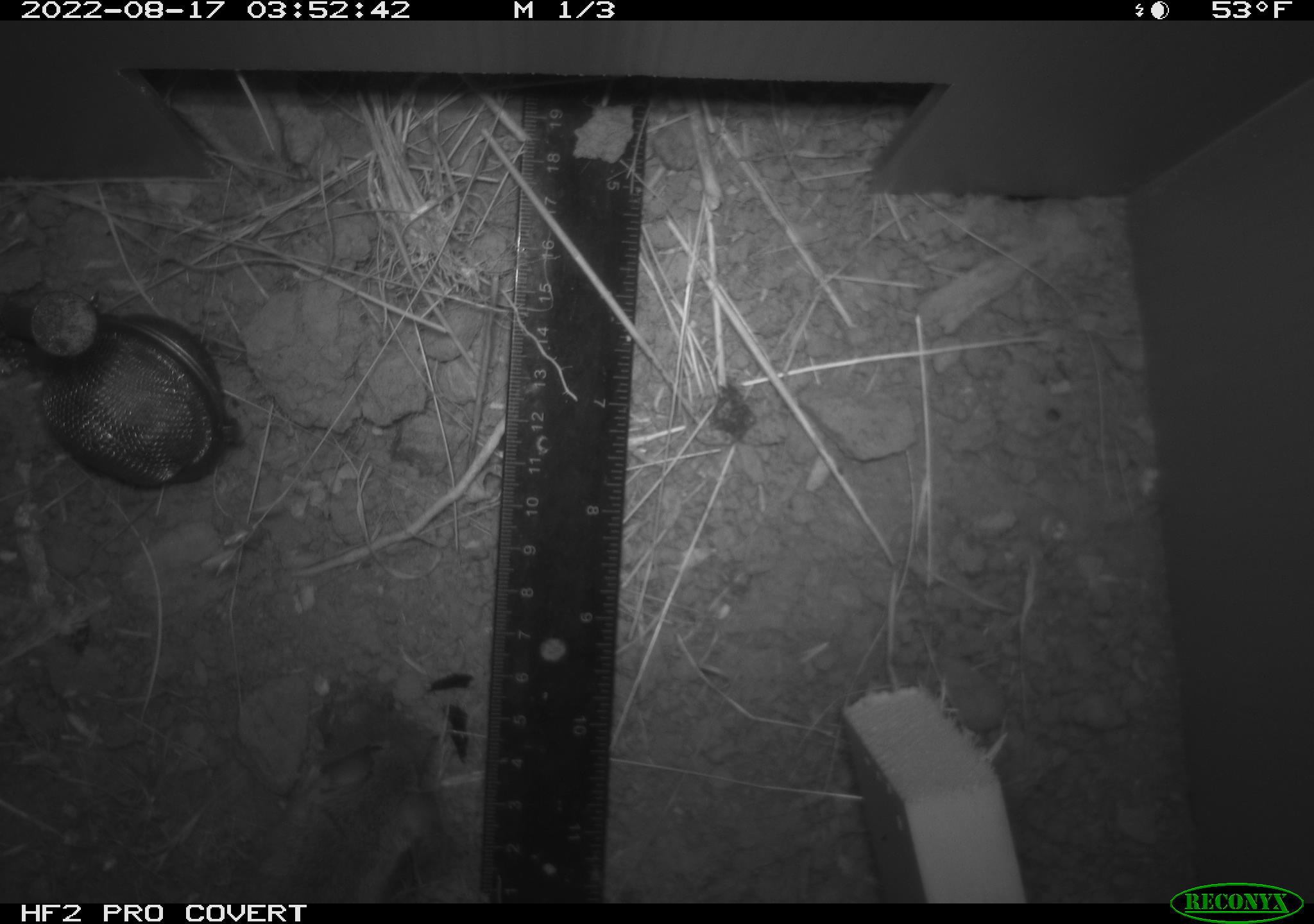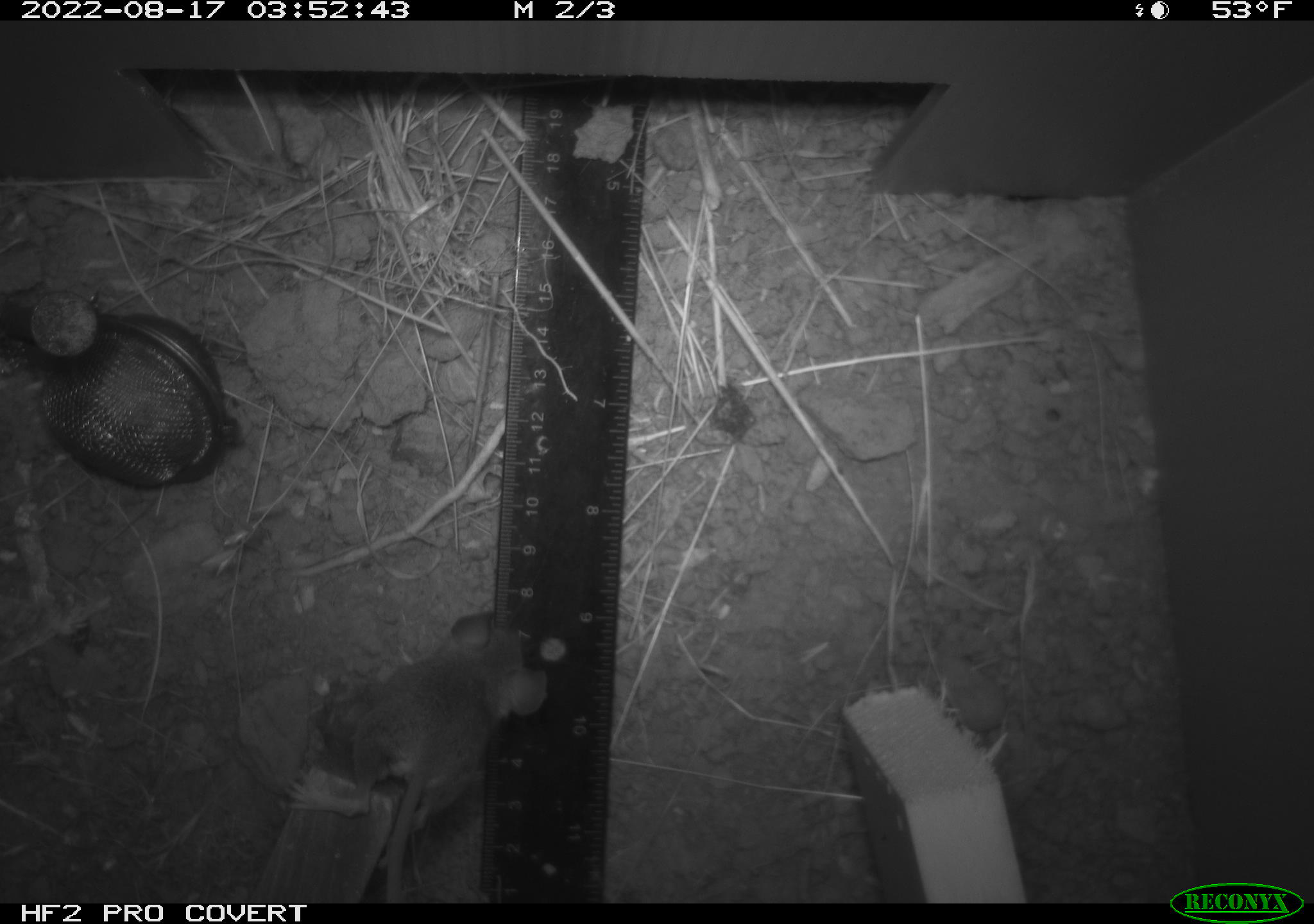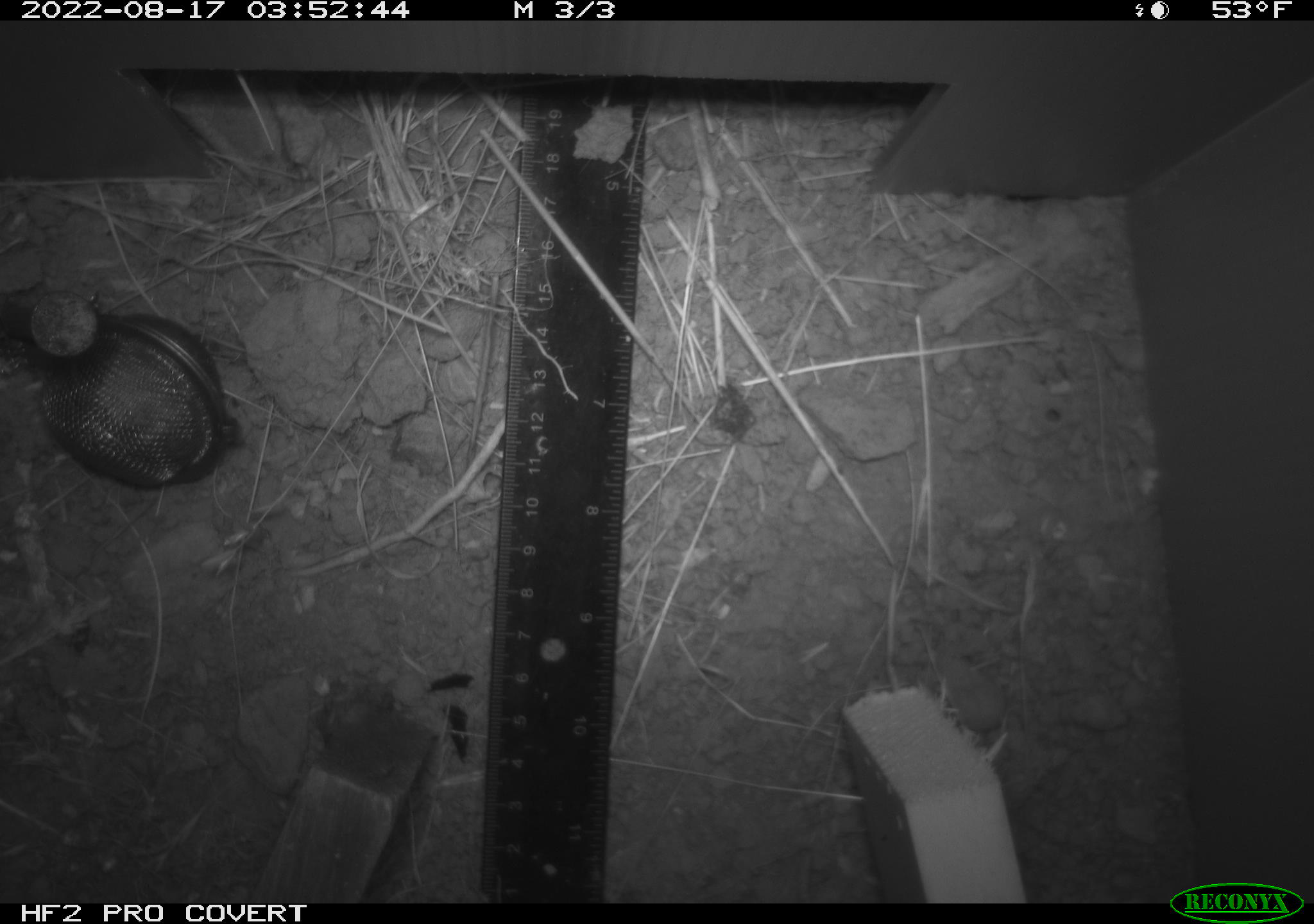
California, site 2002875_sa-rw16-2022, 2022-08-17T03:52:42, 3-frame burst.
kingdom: Animalia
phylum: Chordata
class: Mammalia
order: Rodentia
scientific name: Rodentia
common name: mouse species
Mouse species (Rodentia).